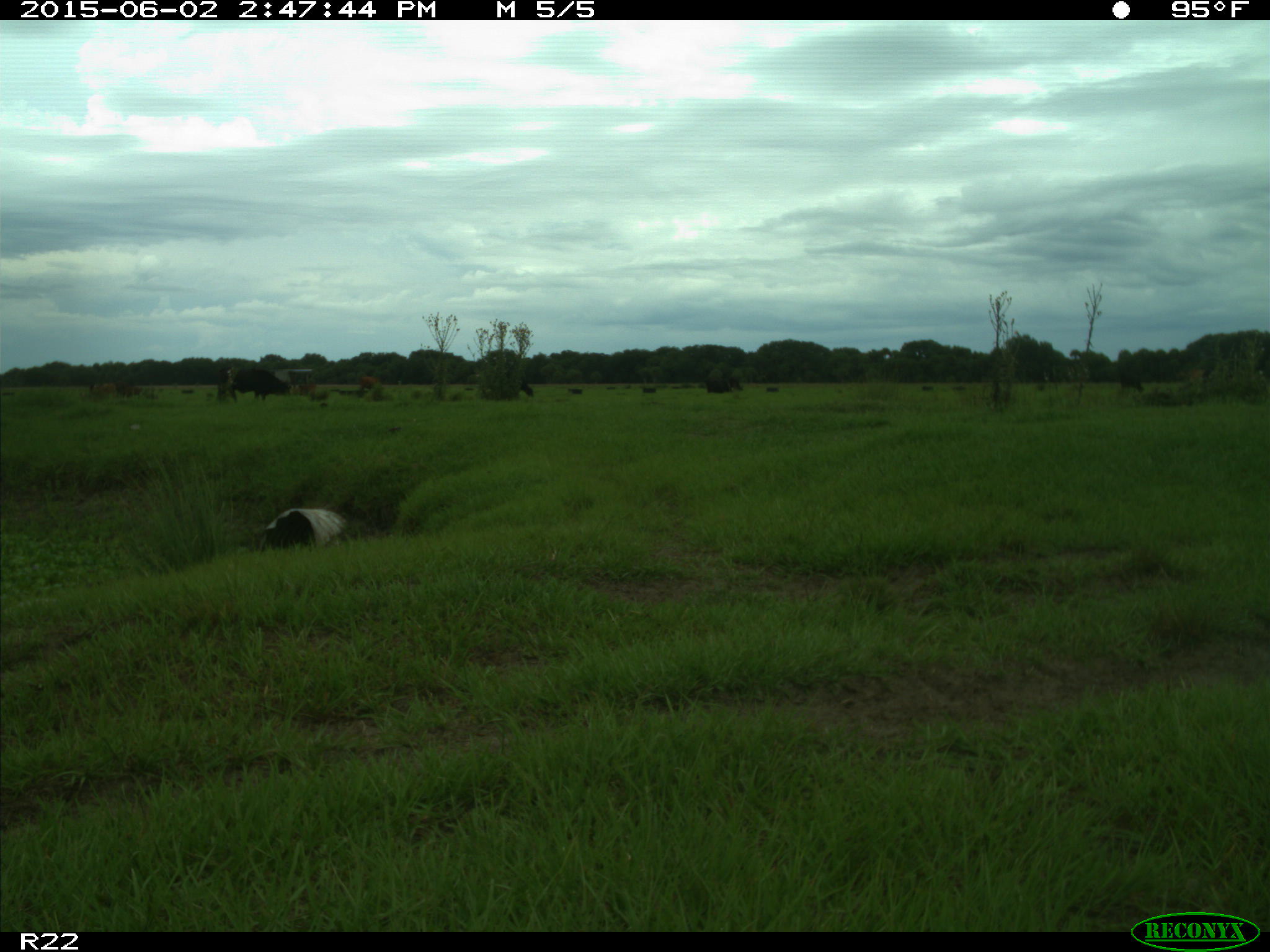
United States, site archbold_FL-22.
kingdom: Animalia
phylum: Chordata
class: Mammalia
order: Artiodactyla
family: Bovidae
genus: Bos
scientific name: Bos taurus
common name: domestic cow